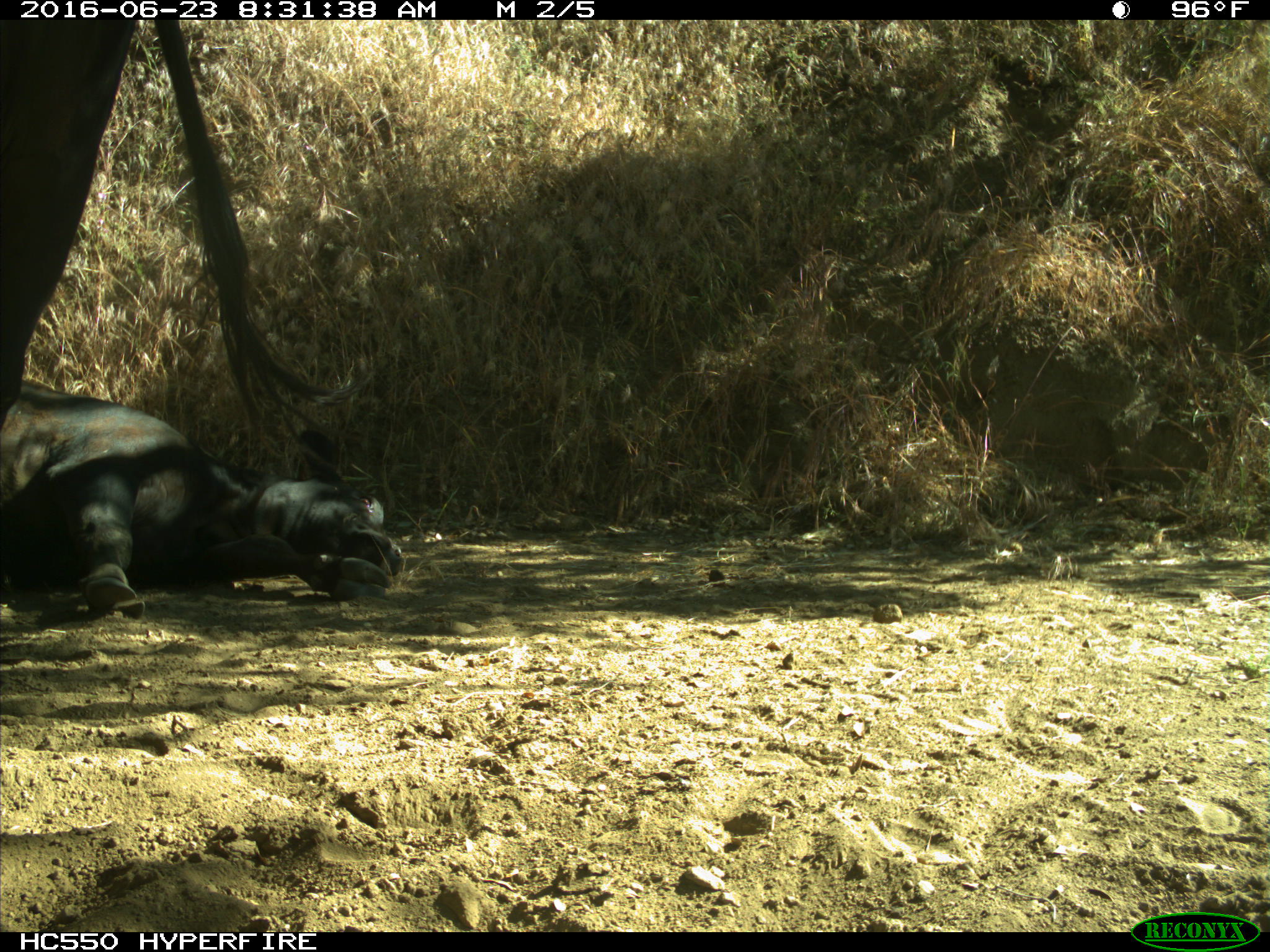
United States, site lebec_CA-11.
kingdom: Animalia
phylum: Chordata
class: Mammalia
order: Artiodactyla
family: Bovidae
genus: Bos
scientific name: Bos taurus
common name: domestic cow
Bos taurus (domestic cow).